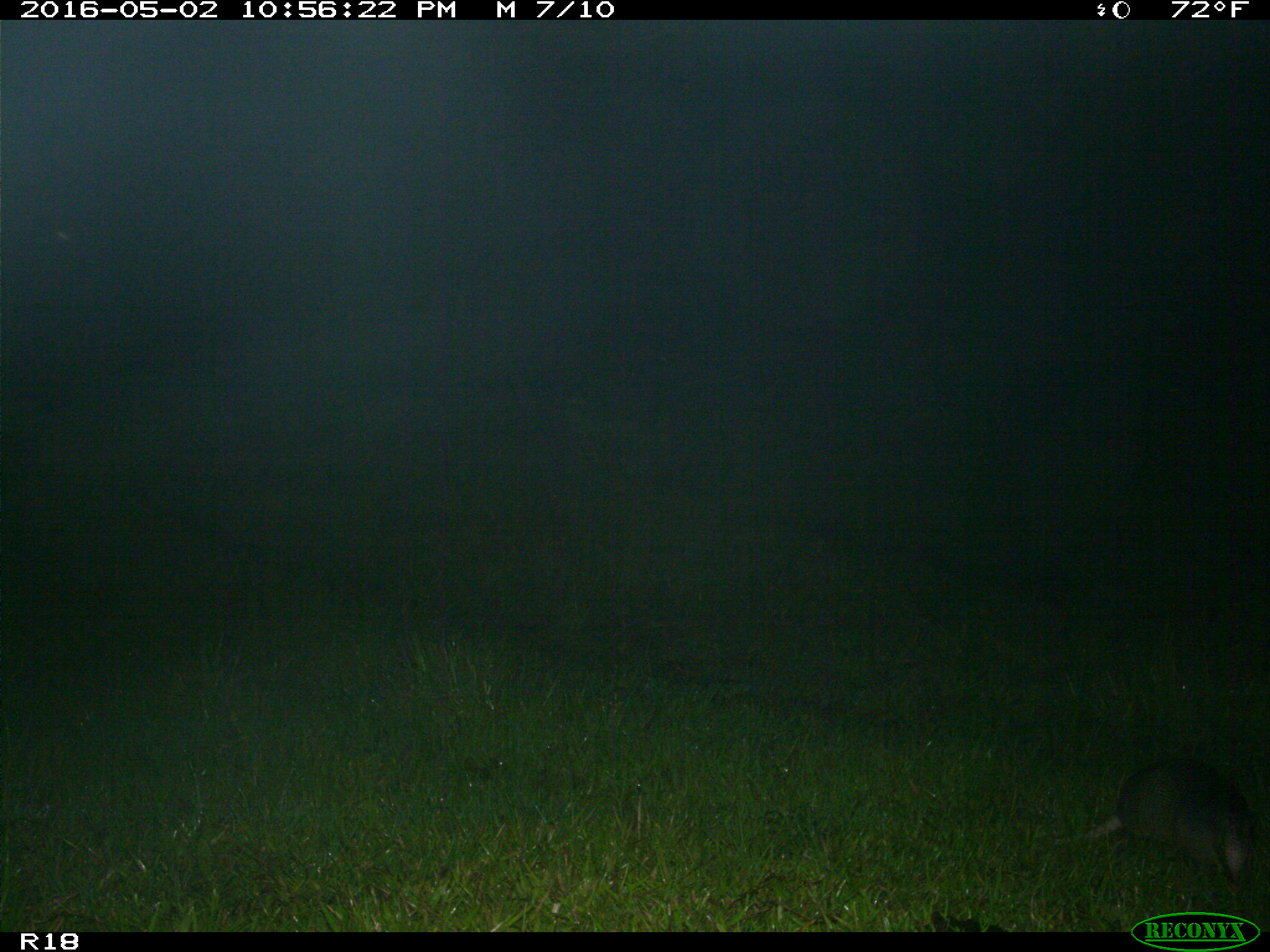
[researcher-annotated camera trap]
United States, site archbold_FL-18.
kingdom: Animalia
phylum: Chordata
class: Mammalia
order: Cingulata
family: Dasypodidae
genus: Dasypus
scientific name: Dasypus novemcinctus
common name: nine-banded armadillo